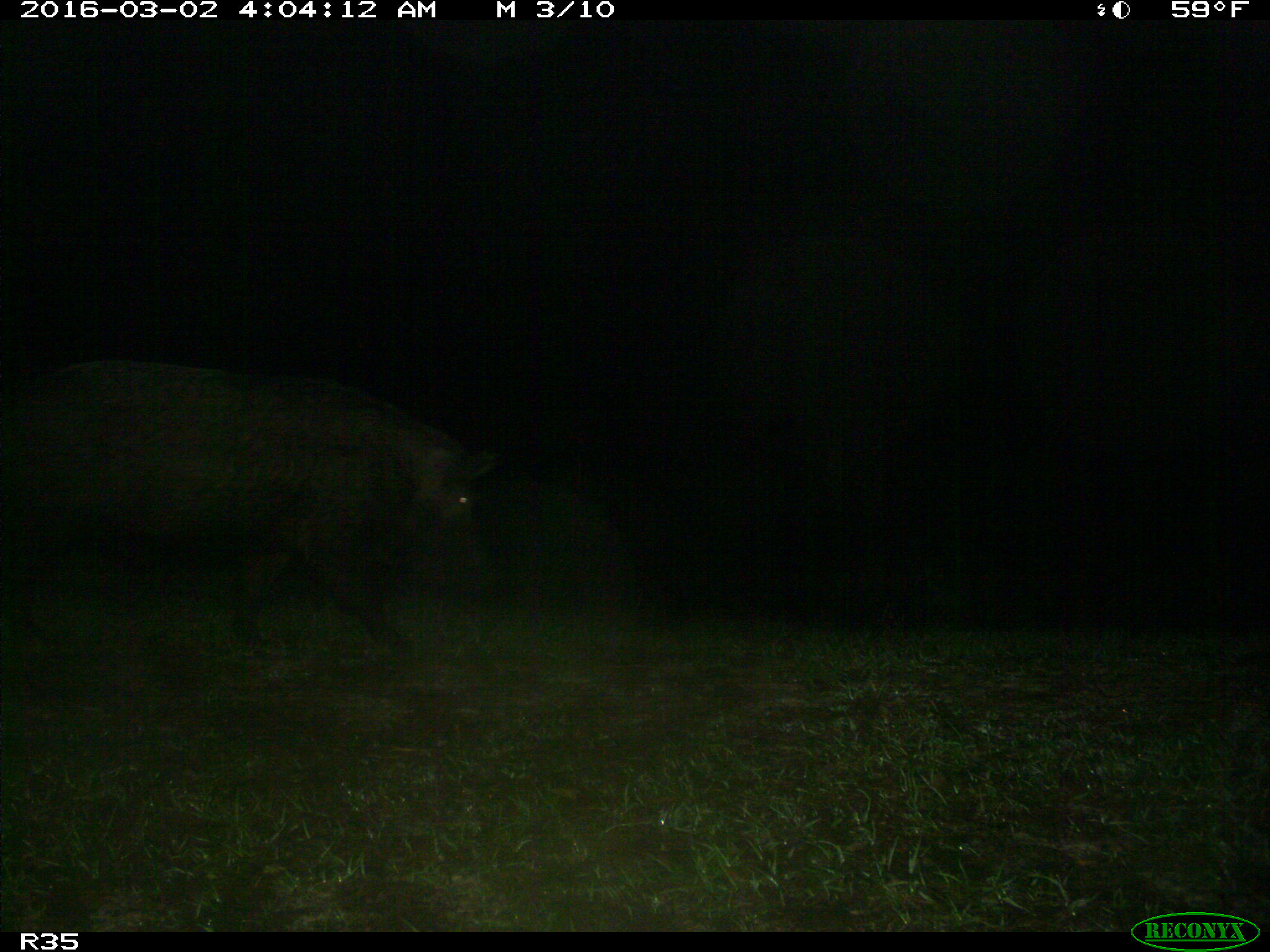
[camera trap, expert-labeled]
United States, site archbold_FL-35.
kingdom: Animalia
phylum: Chordata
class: Mammalia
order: Artiodactyla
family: Suidae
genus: Sus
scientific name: Sus scrofa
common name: wild boar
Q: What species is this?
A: Sus scrofa (wild boar).